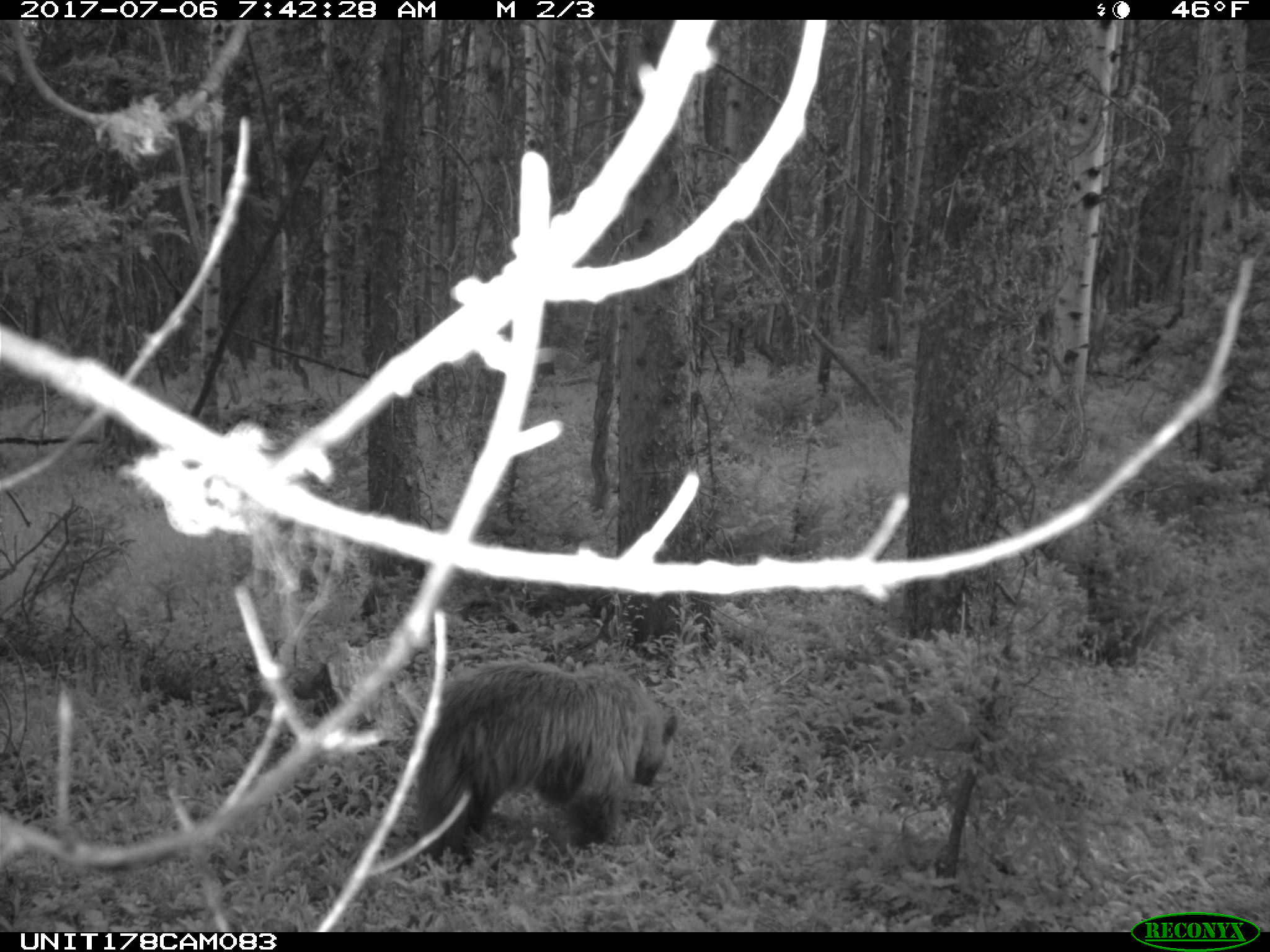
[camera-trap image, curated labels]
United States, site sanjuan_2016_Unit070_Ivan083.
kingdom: Animalia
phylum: Chordata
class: Mammalia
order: Carnivora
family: Ursidae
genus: Ursus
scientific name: Ursus americanus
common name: american black bear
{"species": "Ursus americanus (american black bear)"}